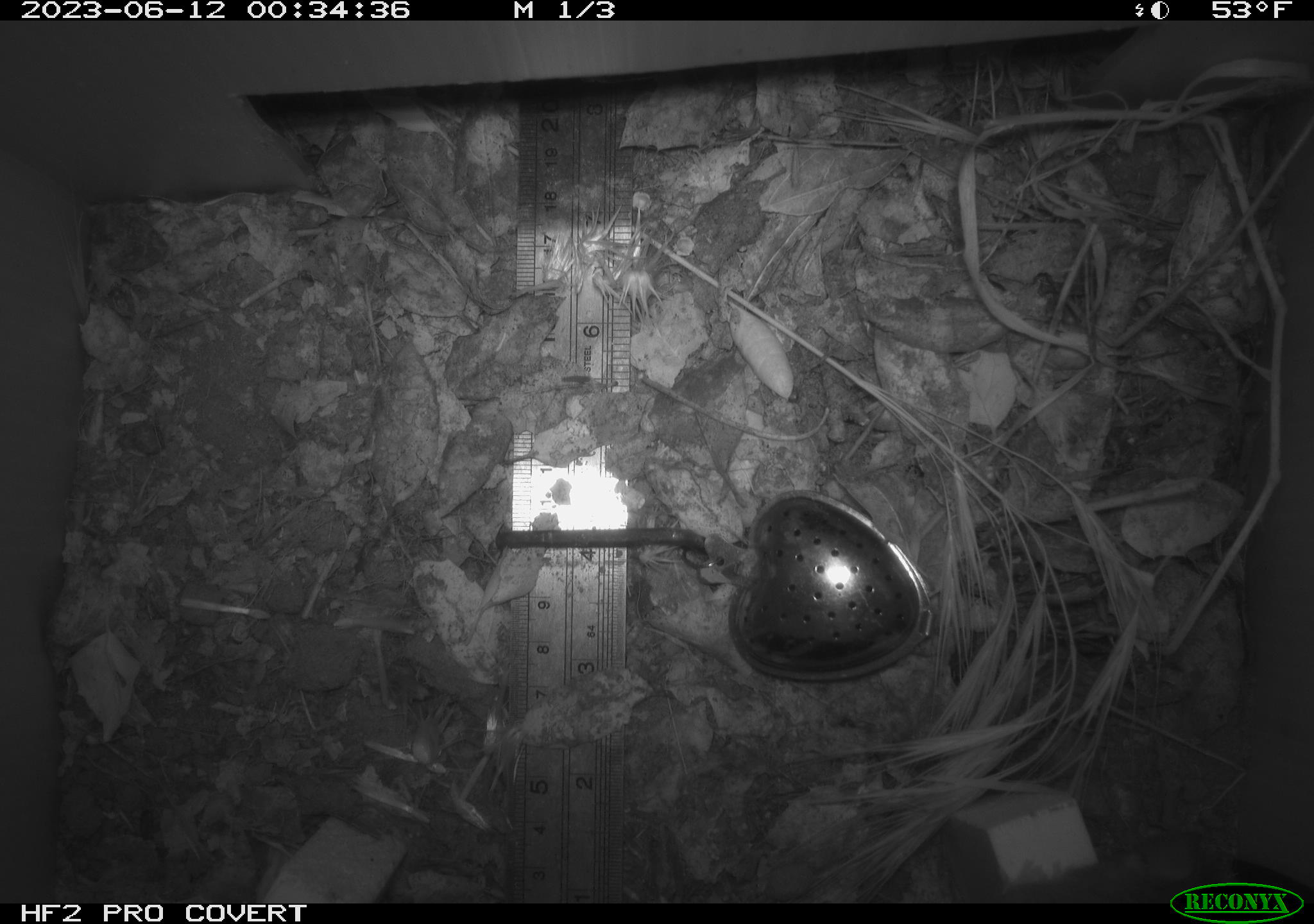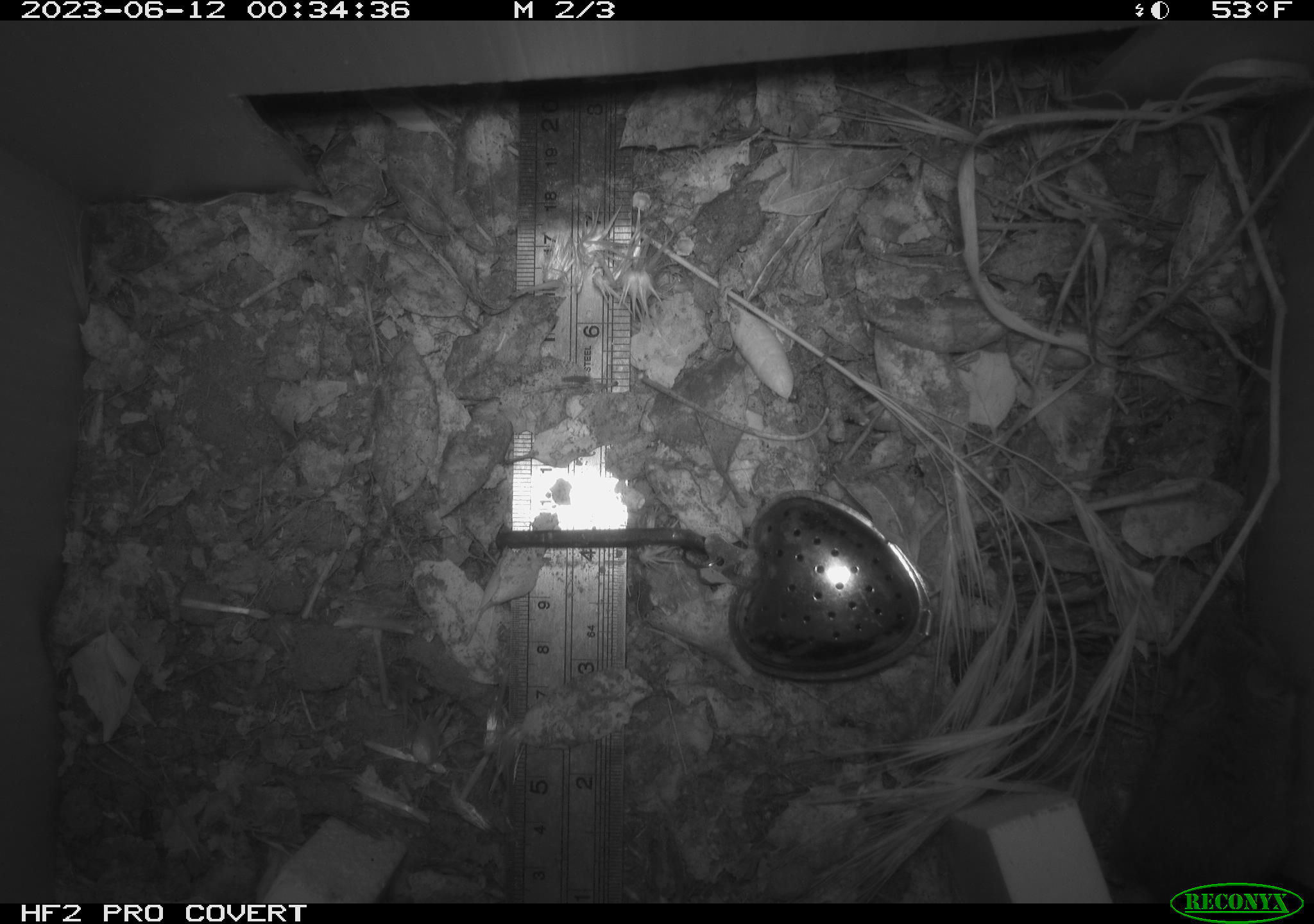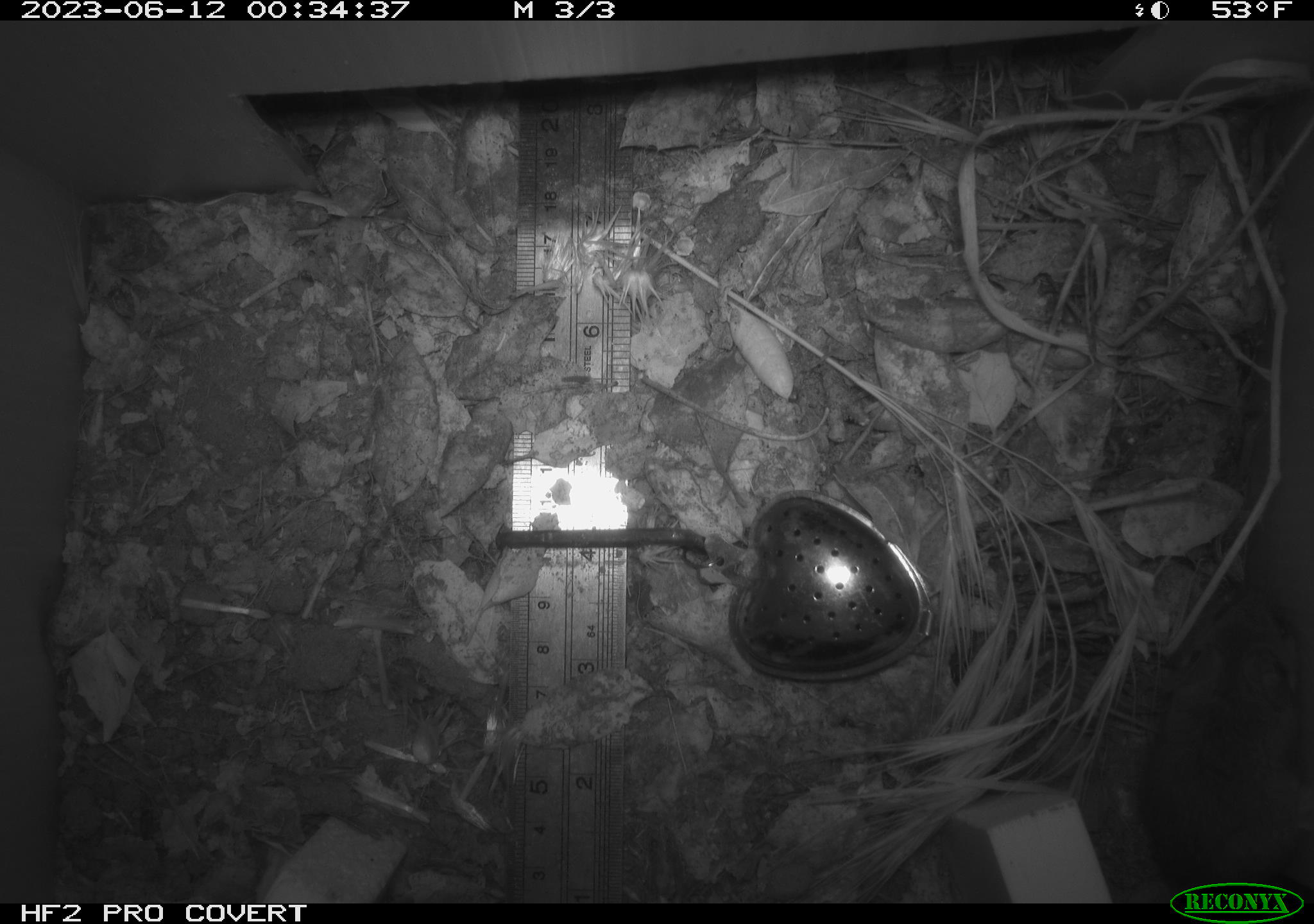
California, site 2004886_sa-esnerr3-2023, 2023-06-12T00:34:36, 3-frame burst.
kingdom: Animalia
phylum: Chordata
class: Mammalia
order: Rodentia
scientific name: Rodentia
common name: mouse species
Mouse species (Rodentia).